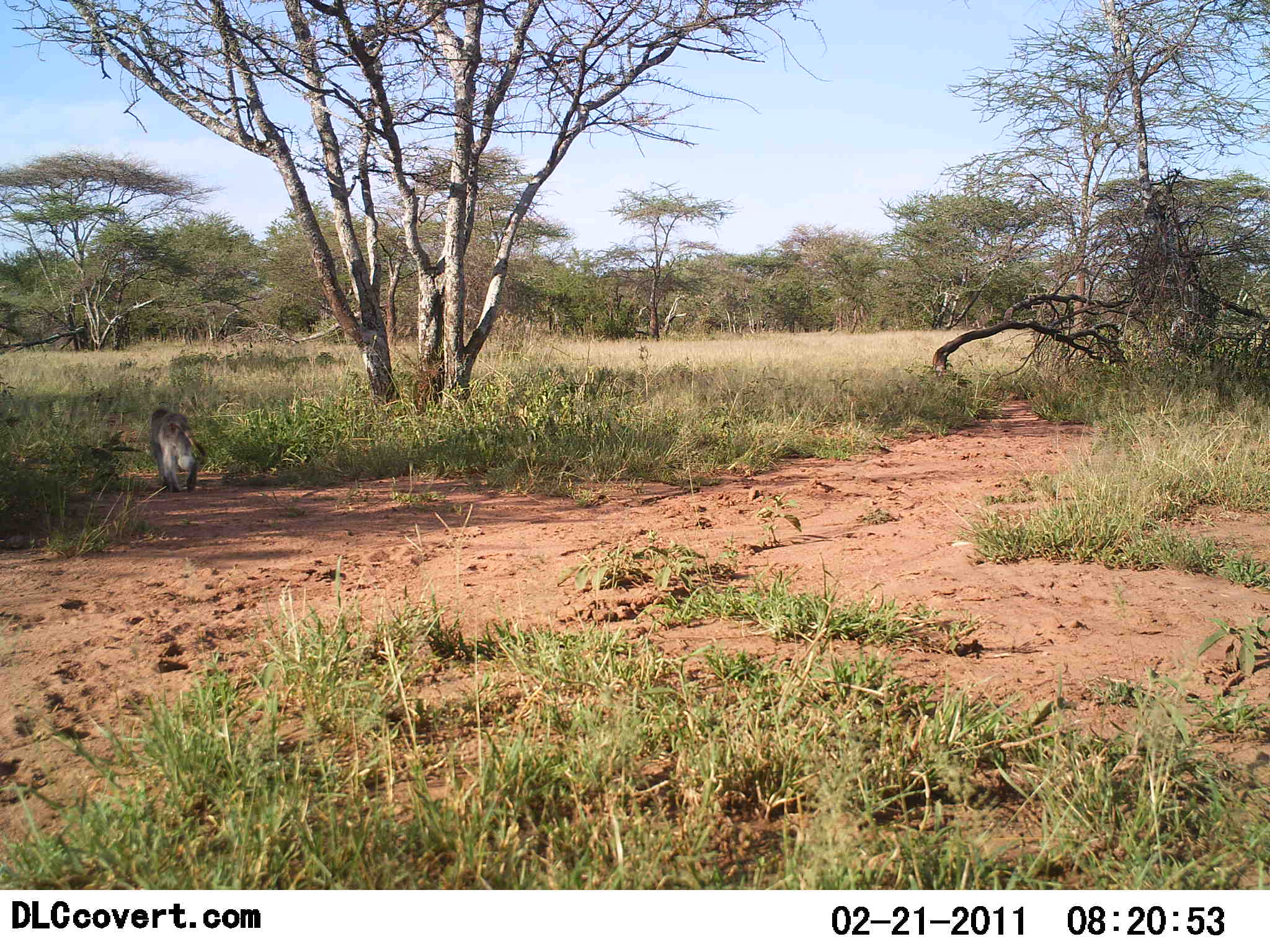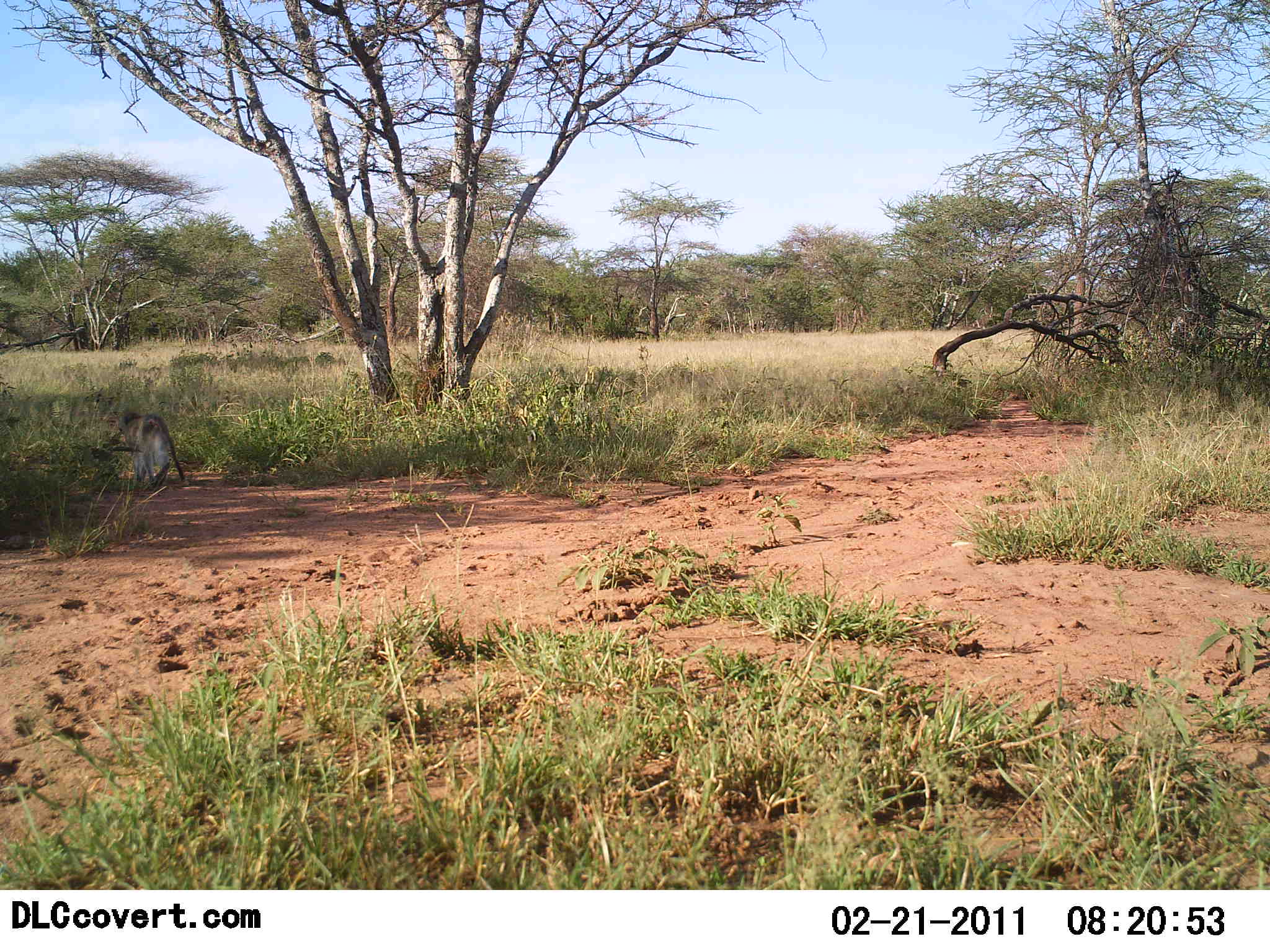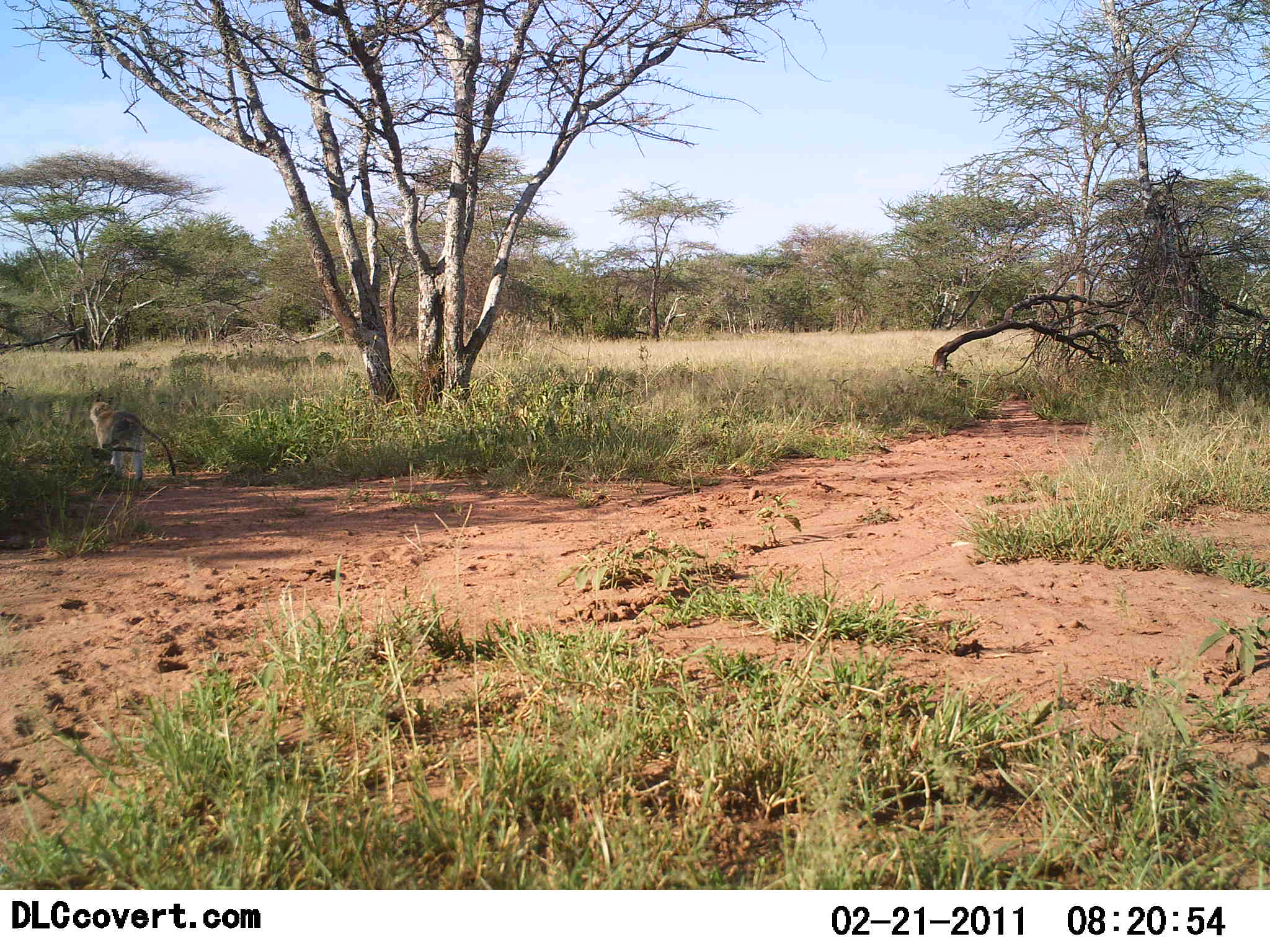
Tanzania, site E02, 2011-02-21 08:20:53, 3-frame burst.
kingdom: Animalia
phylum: Chordata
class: Mammalia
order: Primates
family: Cercopithecidae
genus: Chlorocebus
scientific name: Chlorocebus pygerythrus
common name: vervet monkey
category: monkeyvervet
Monkeyvervet (vervet monkey) (Chlorocebus pygerythrus), count 1. Behavior (volunteer vote fractions): standing 0%, resting 0%, moving 100%, interacting 0%. Young present (vote fraction): 0%. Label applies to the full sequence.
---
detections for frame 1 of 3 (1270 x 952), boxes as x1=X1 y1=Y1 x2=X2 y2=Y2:
animal: x1=151 y1=406 x2=207 y2=494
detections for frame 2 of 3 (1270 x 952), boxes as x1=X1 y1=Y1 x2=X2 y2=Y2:
animal: x1=119 y1=409 x2=185 y2=490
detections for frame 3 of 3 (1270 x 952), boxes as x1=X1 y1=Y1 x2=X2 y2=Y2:
animal: x1=89 y1=400 x2=176 y2=484